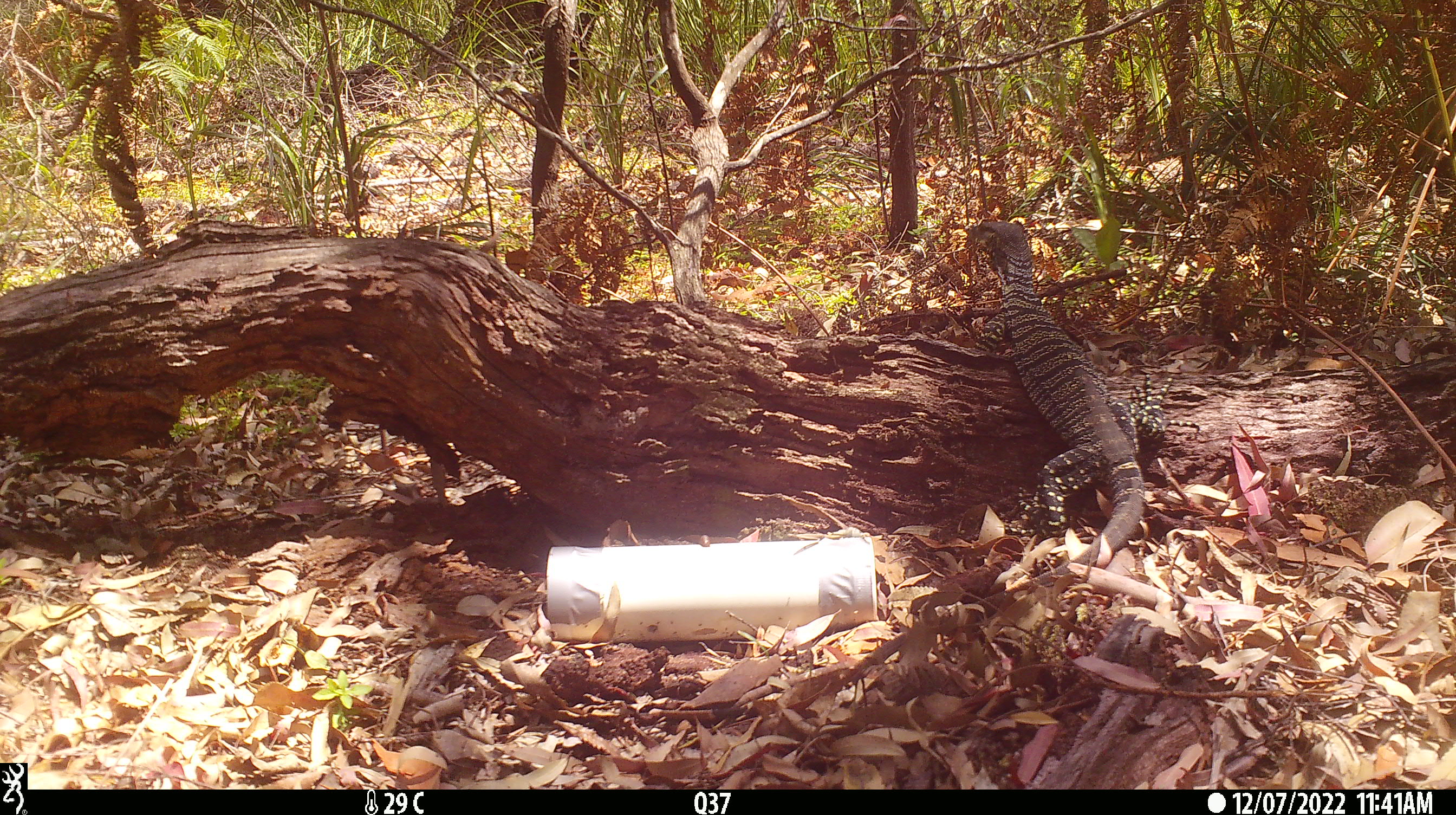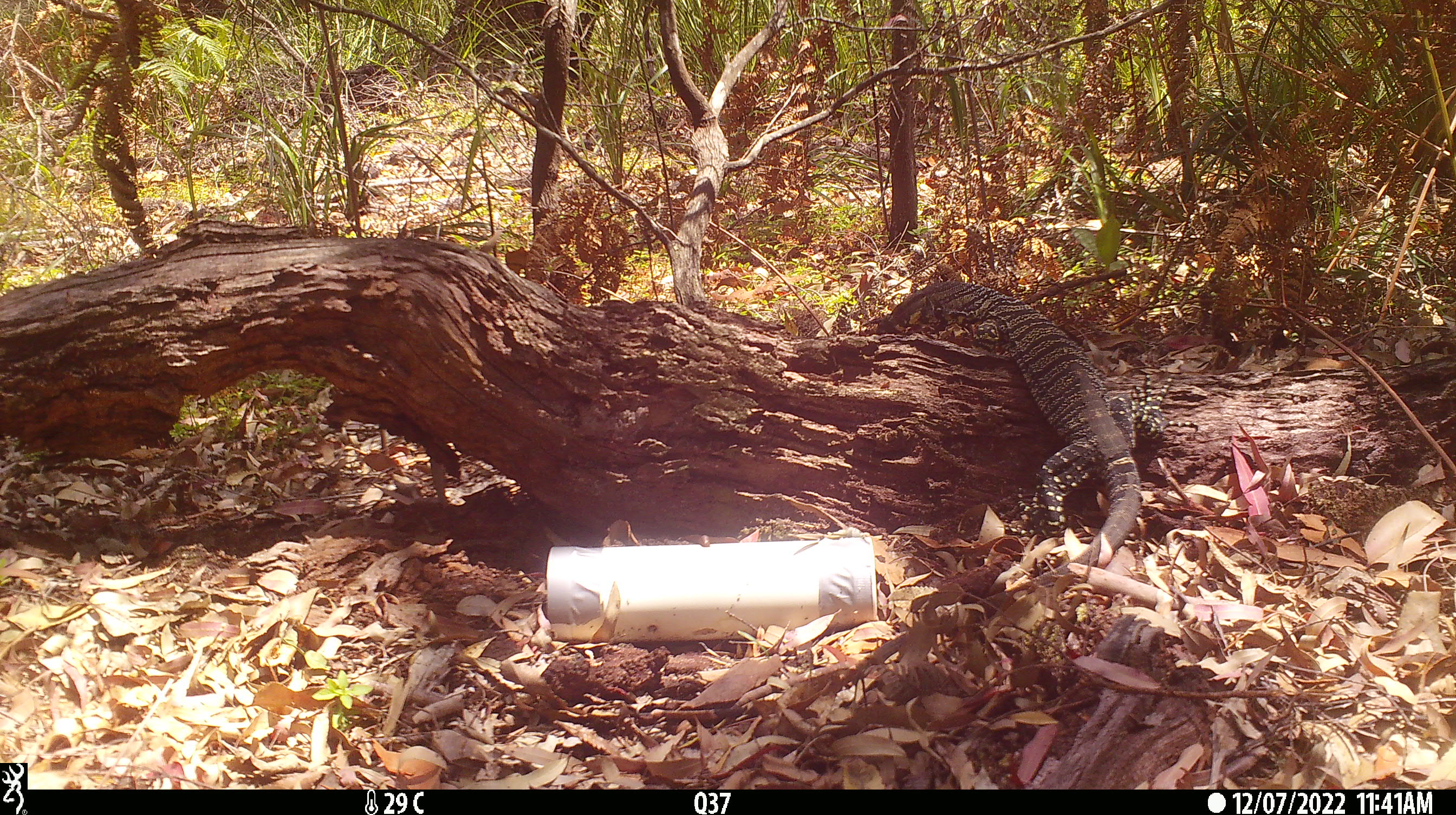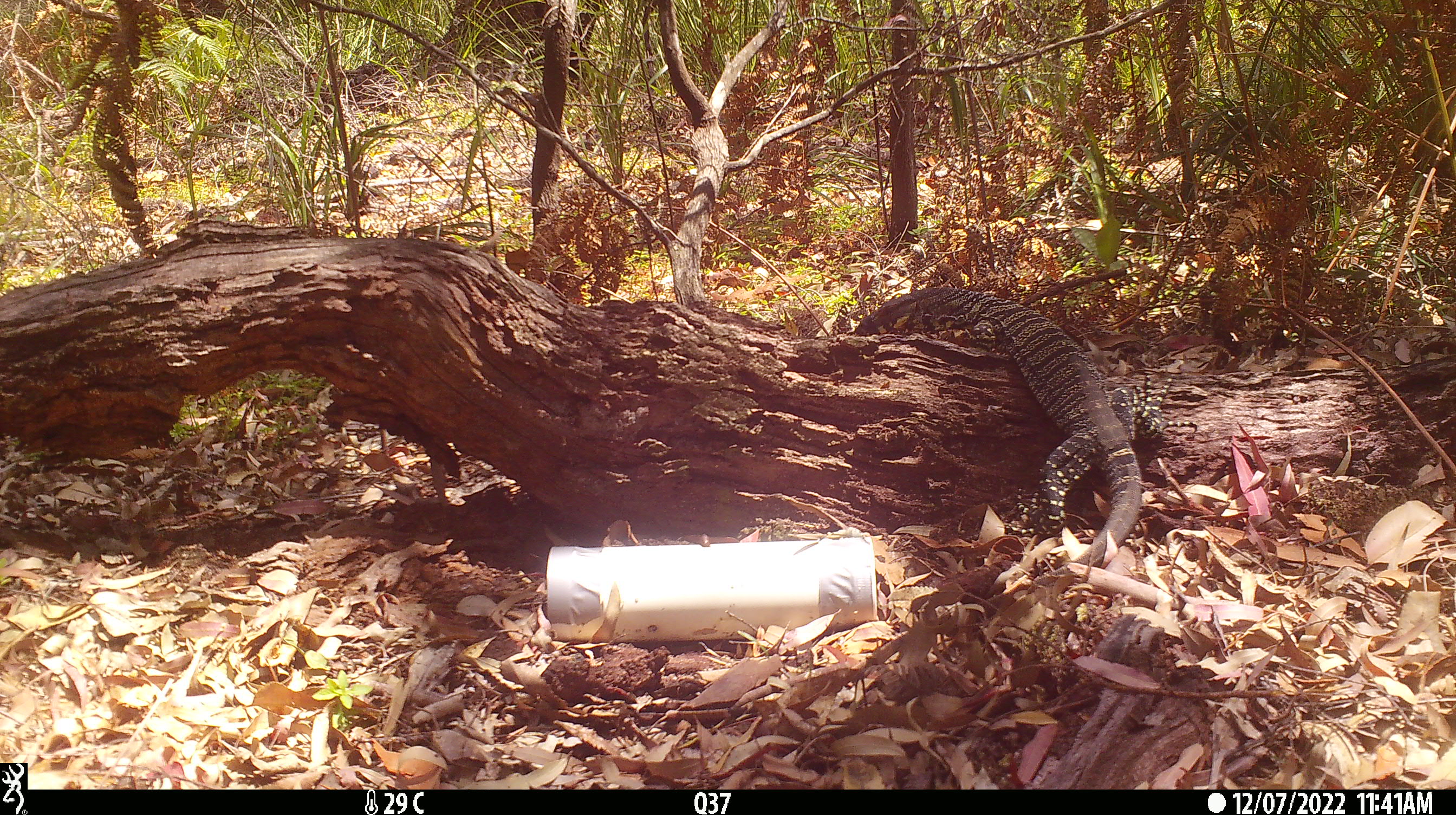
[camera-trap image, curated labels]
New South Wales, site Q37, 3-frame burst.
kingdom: Animalia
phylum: Chordata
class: Reptilia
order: Squamata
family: Varanidae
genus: Varanus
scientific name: Varanus varius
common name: lace monitor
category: goanna